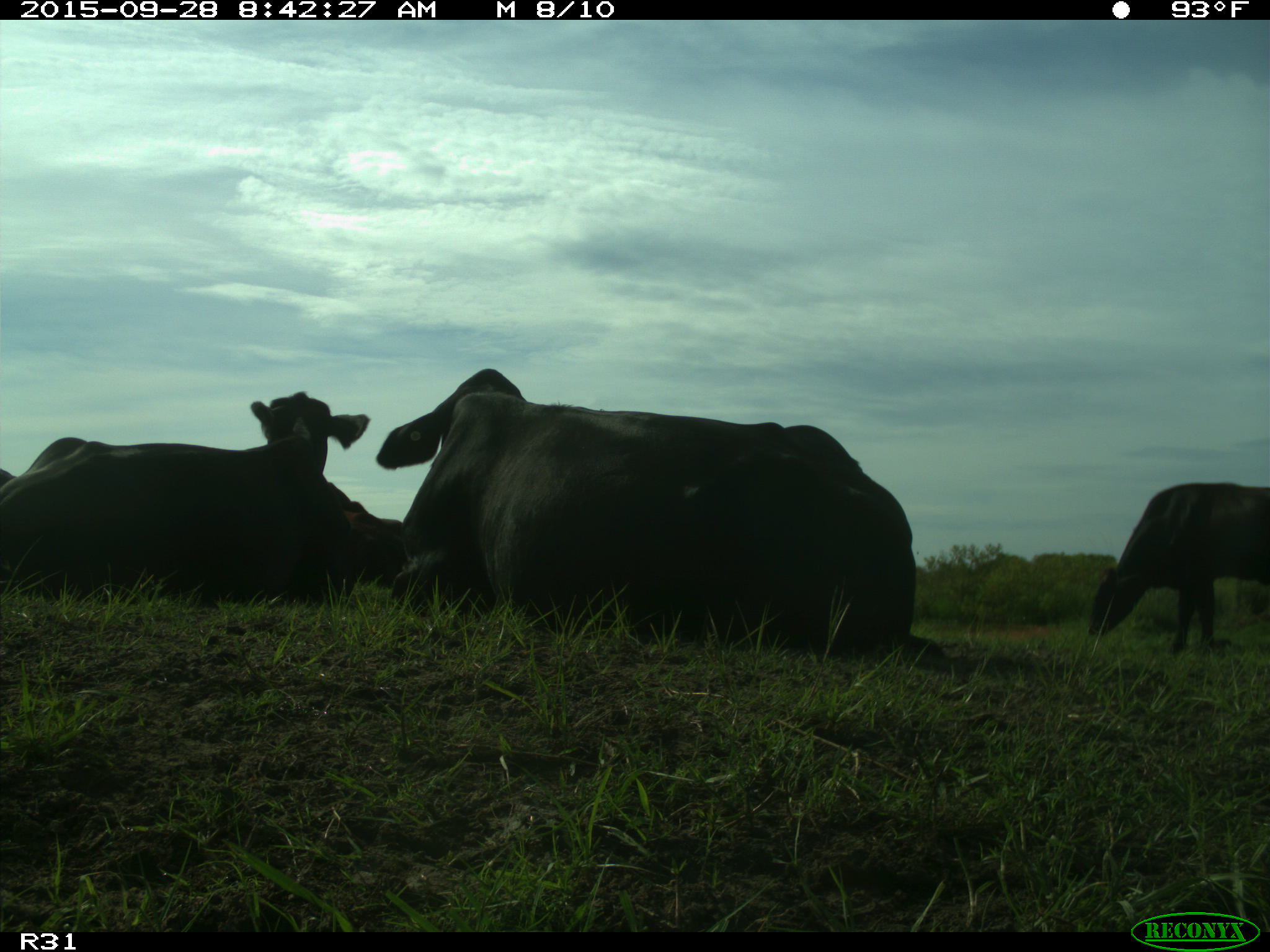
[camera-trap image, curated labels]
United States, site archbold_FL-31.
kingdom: Animalia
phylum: Chordata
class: Mammalia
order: Artiodactyla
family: Bovidae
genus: Bos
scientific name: Bos taurus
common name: domestic cow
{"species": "Bos taurus (domestic cow)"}